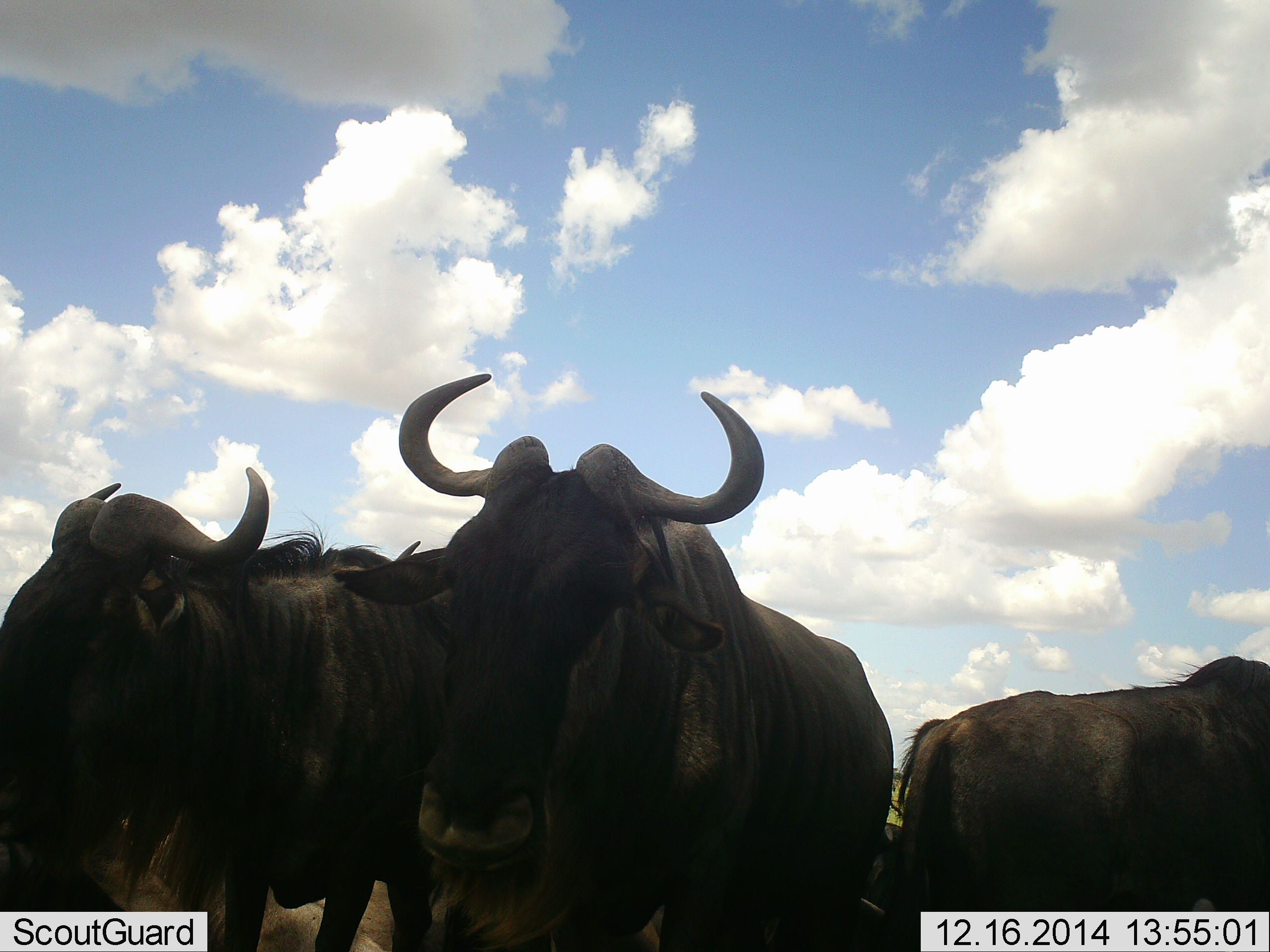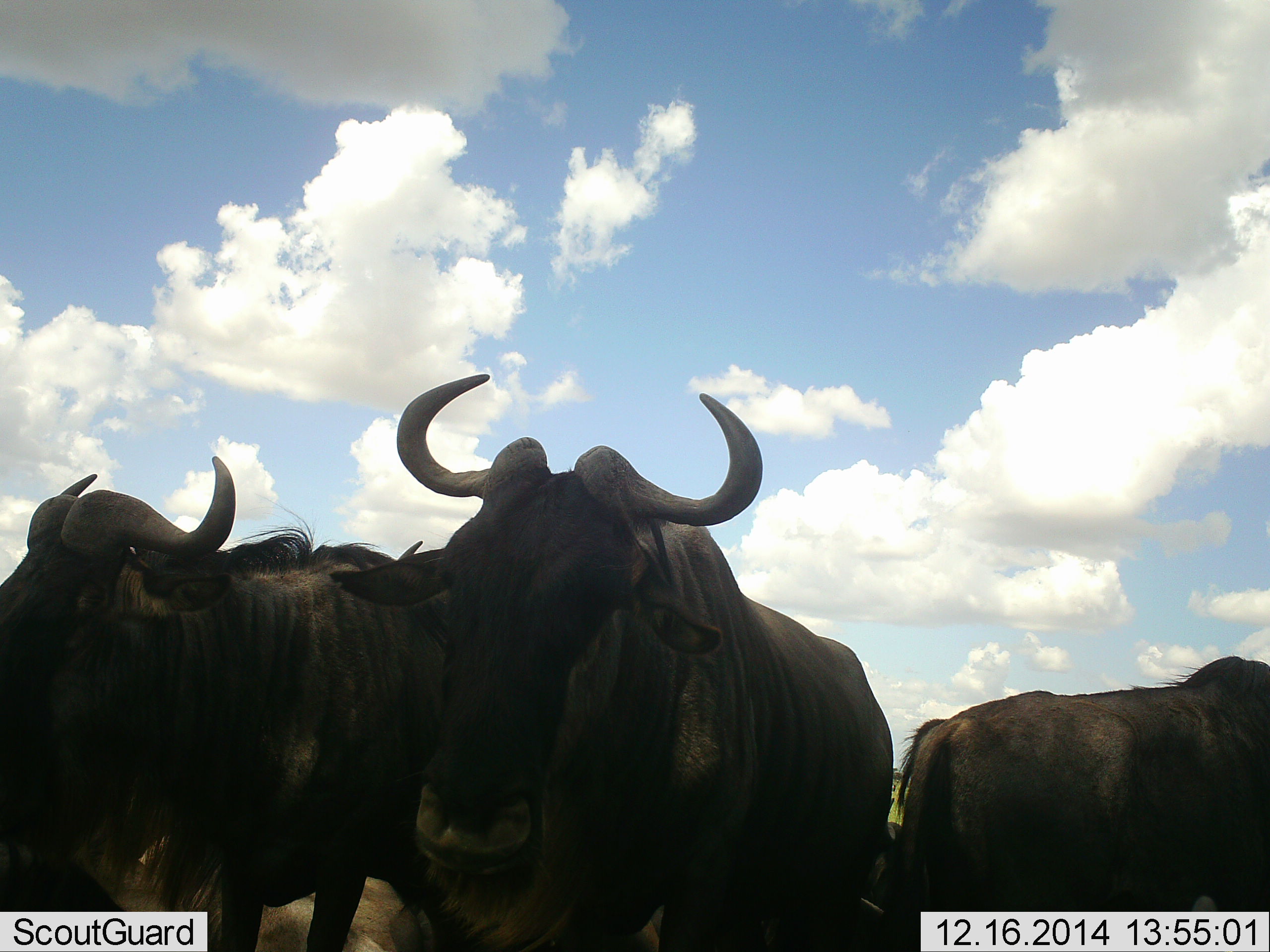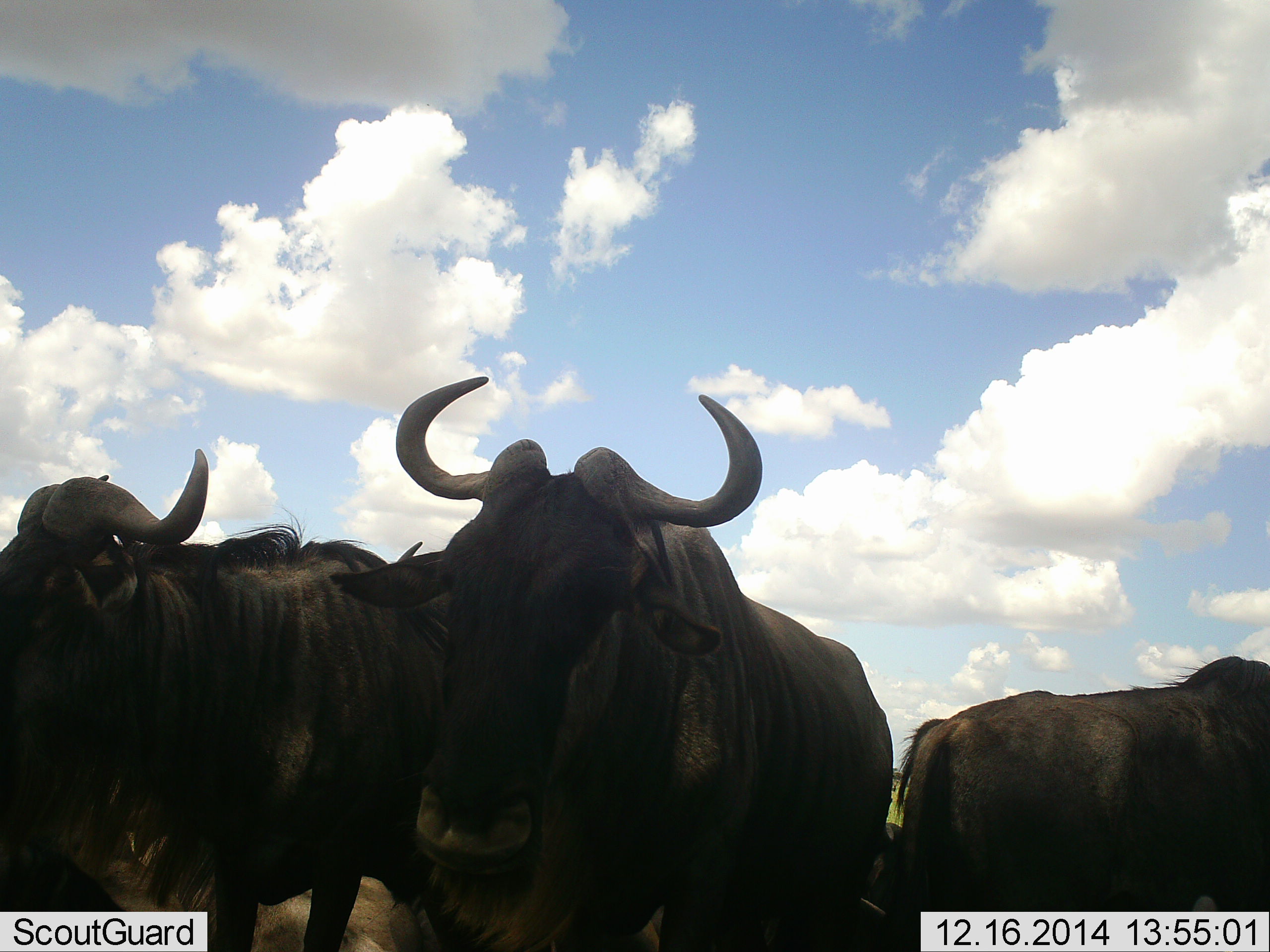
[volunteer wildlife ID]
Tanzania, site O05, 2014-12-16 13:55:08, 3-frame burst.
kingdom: Animalia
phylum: Chordata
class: Mammalia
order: Artiodactyla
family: Bovidae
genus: Connochaetes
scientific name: Connochaetes taurinus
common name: blue wildebeest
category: wildebeest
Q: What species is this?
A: Wildebeest (blue wildebeest) (Connochaetes taurinus).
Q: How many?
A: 4.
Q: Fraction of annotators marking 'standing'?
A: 100%.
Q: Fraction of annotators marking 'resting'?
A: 10%.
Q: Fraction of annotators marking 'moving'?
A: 10%.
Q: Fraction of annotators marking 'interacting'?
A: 10%.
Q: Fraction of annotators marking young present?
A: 0%.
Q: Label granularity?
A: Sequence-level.